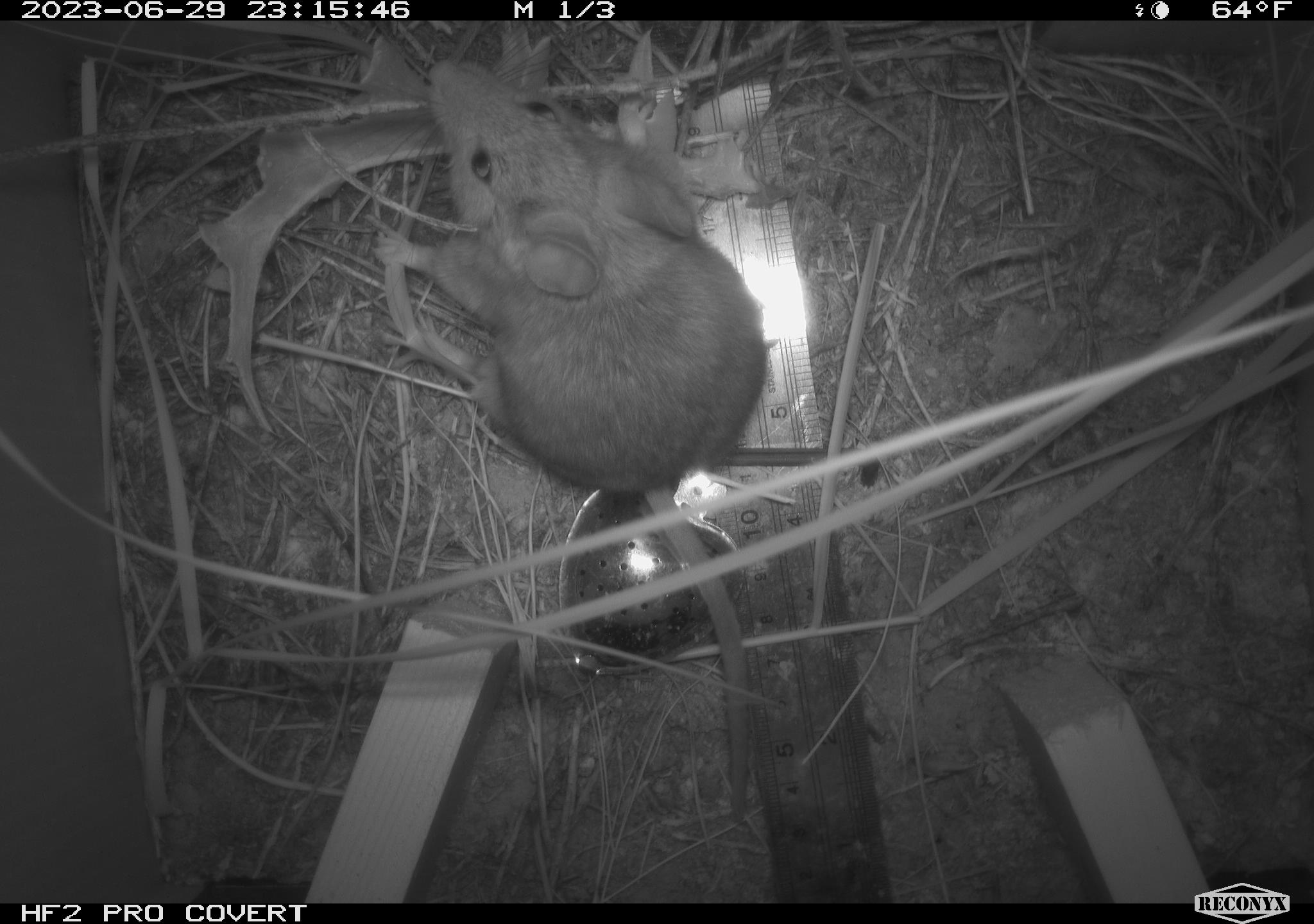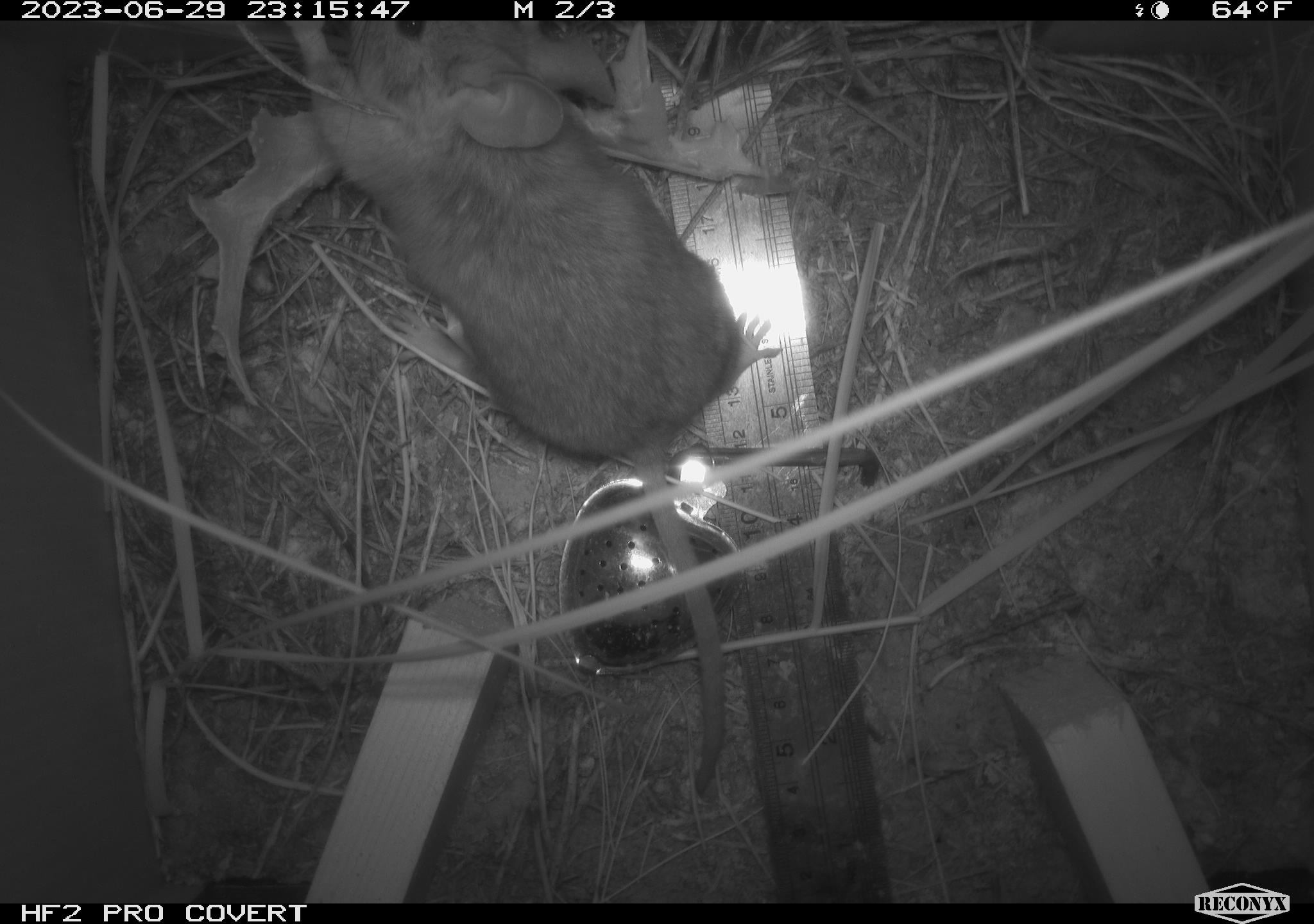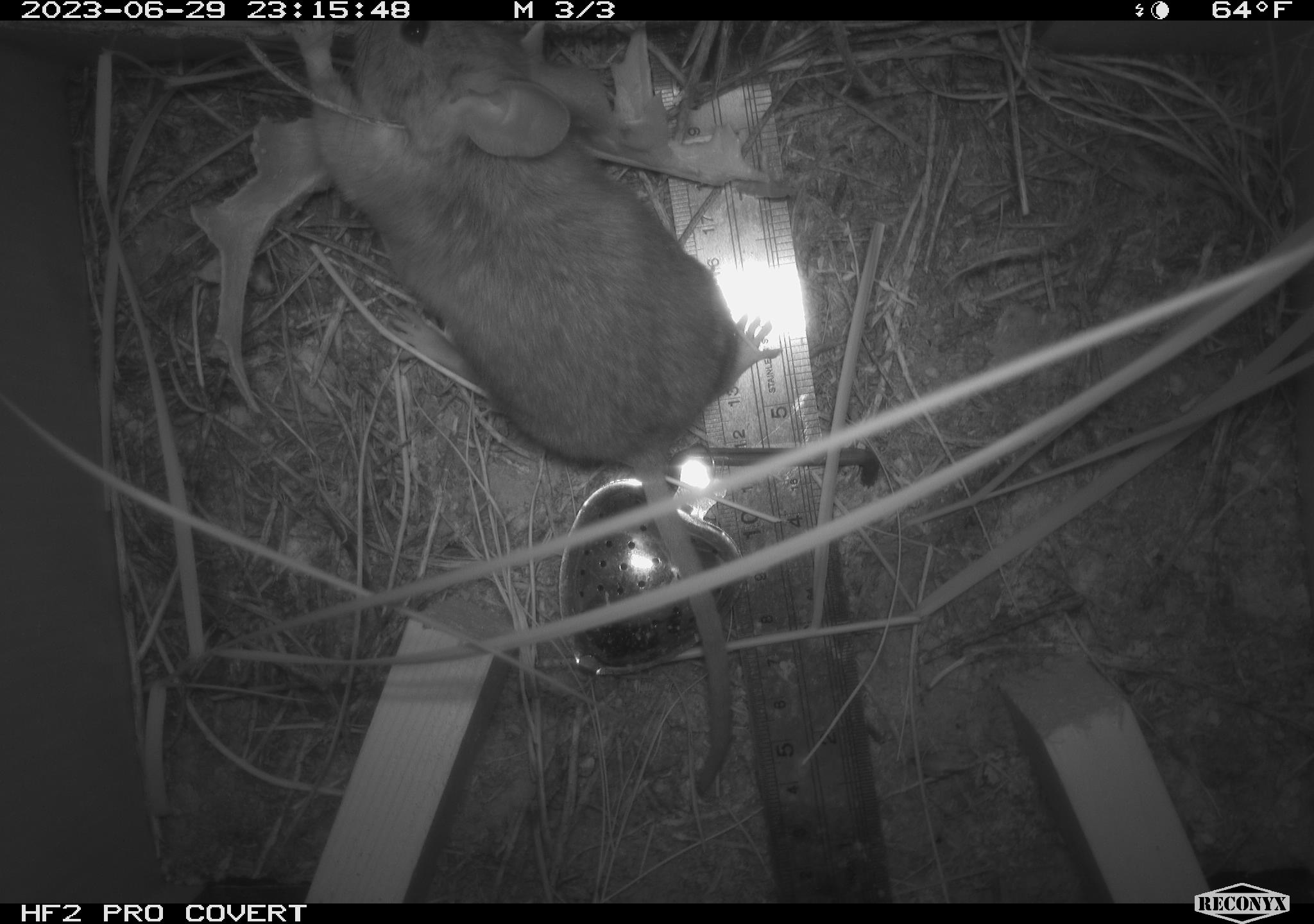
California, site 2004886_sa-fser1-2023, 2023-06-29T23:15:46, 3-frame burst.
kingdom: Animalia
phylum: Chordata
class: Mammalia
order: Rodentia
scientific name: Rodentia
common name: mouse species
Mouse species (Rodentia).